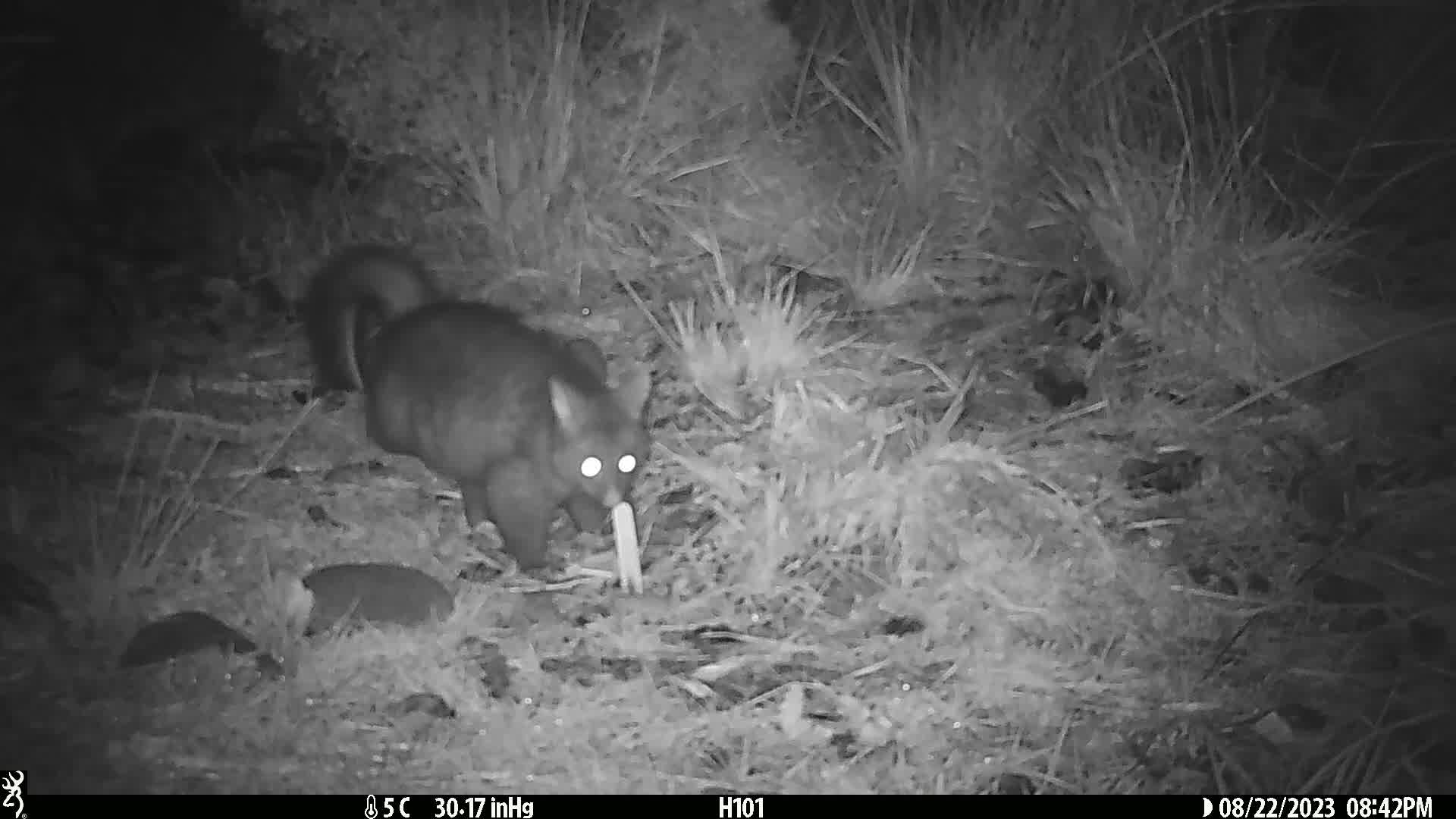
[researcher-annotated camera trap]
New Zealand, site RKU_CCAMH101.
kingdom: Animalia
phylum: Chordata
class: Mammalia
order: Diprotodontia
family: Phalangeridae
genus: Trichosurus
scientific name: Trichosurus vulpecula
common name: common brushtail possum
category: possum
Possum (common brushtail possum) (Trichosurus vulpecula).